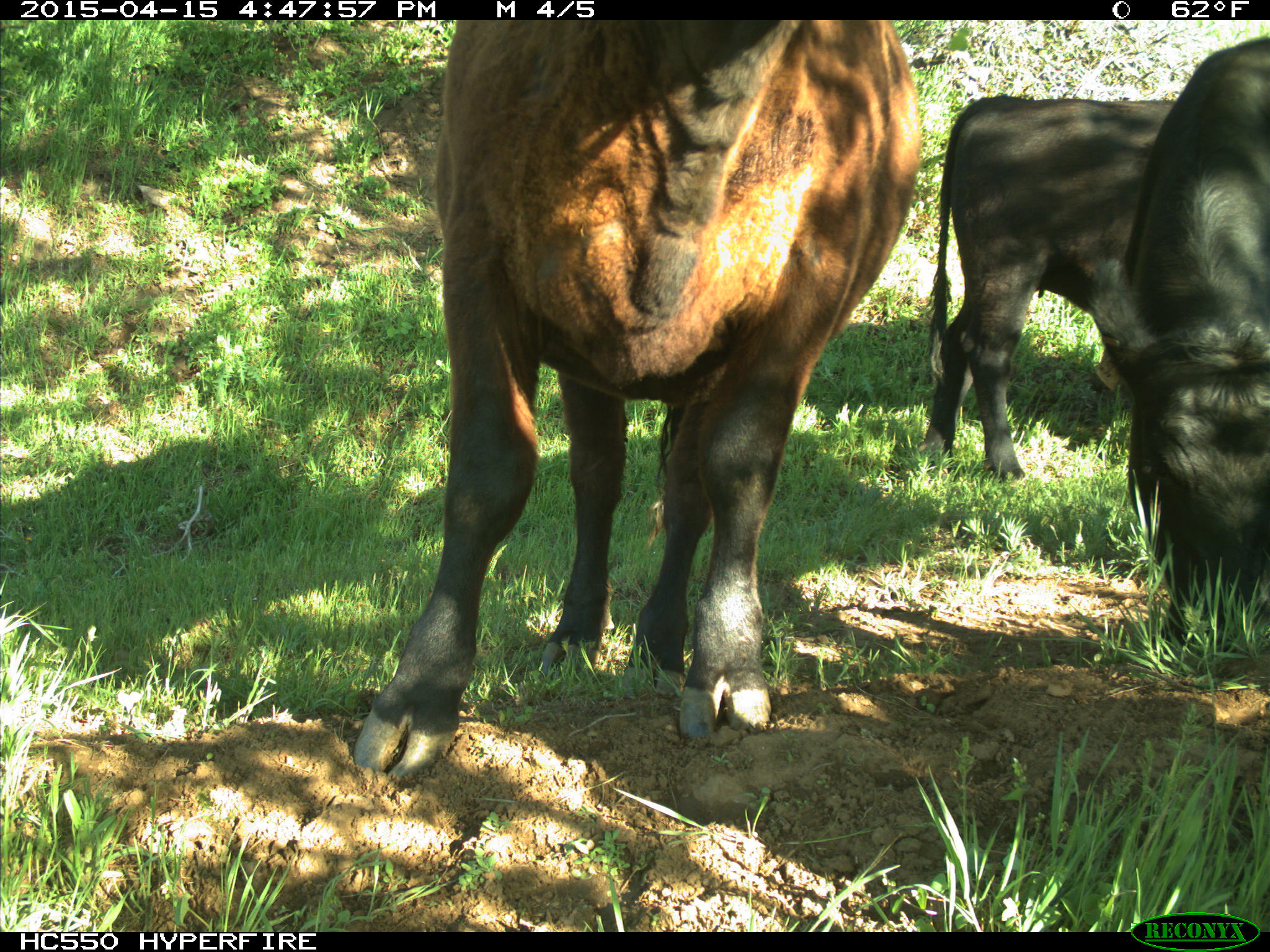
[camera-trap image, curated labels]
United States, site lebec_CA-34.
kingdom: Animalia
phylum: Chordata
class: Mammalia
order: Artiodactyla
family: Bovidae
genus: Bos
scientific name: Bos taurus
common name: domestic cow